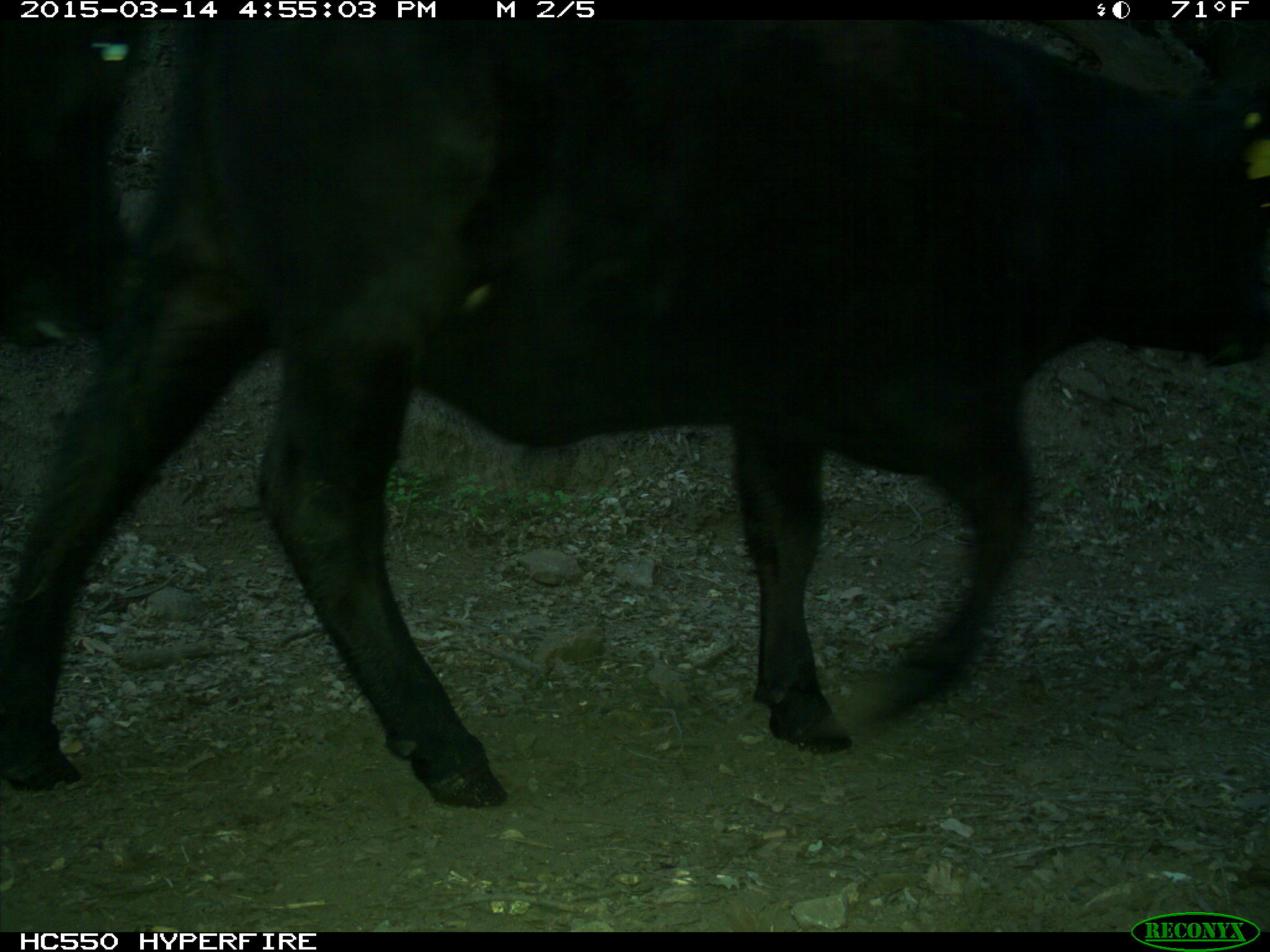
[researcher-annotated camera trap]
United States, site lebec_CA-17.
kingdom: Animalia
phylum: Chordata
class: Mammalia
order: Artiodactyla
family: Bovidae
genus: Bos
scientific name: Bos taurus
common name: domestic cow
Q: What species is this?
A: Bos taurus (domestic cow).